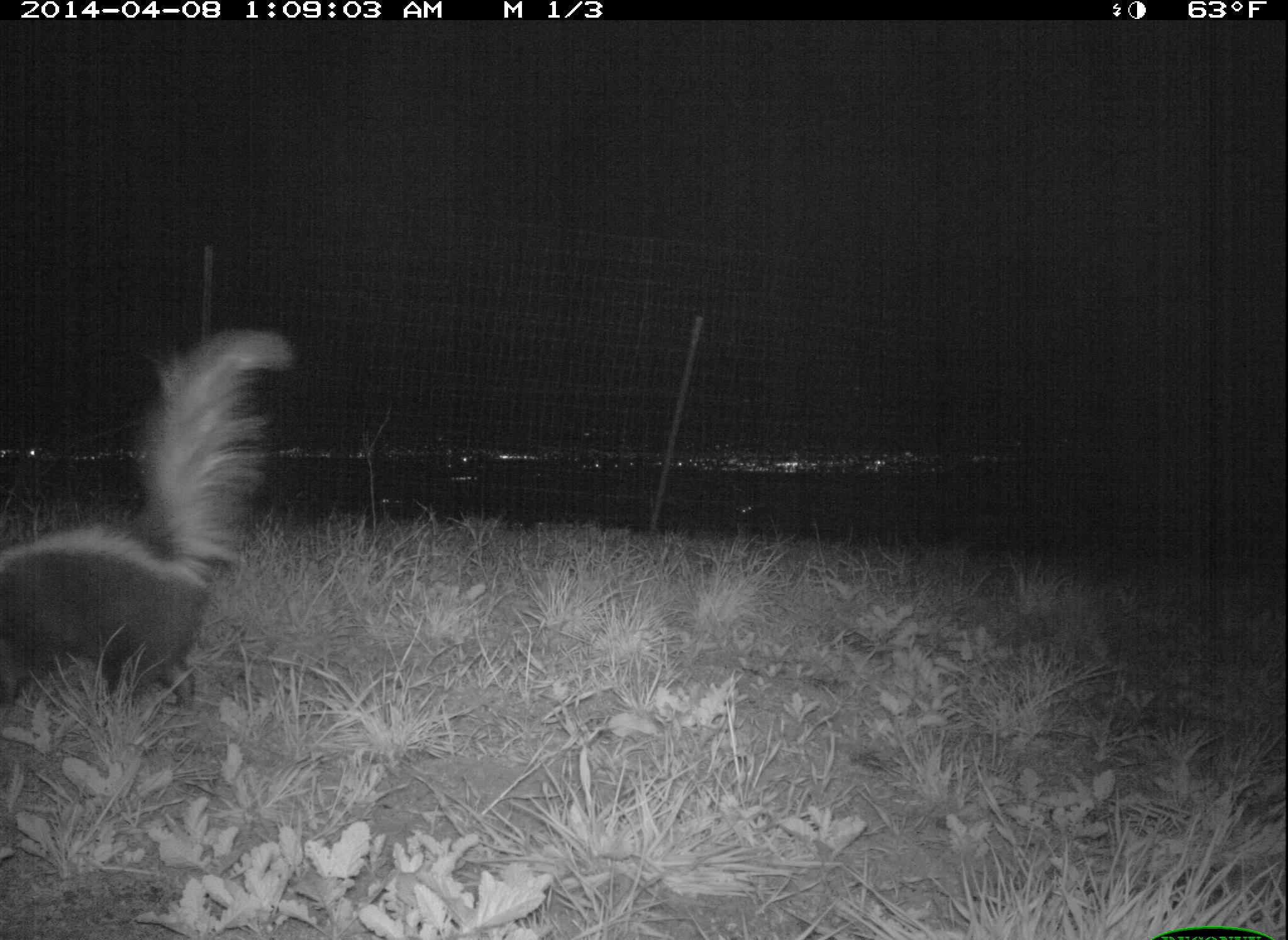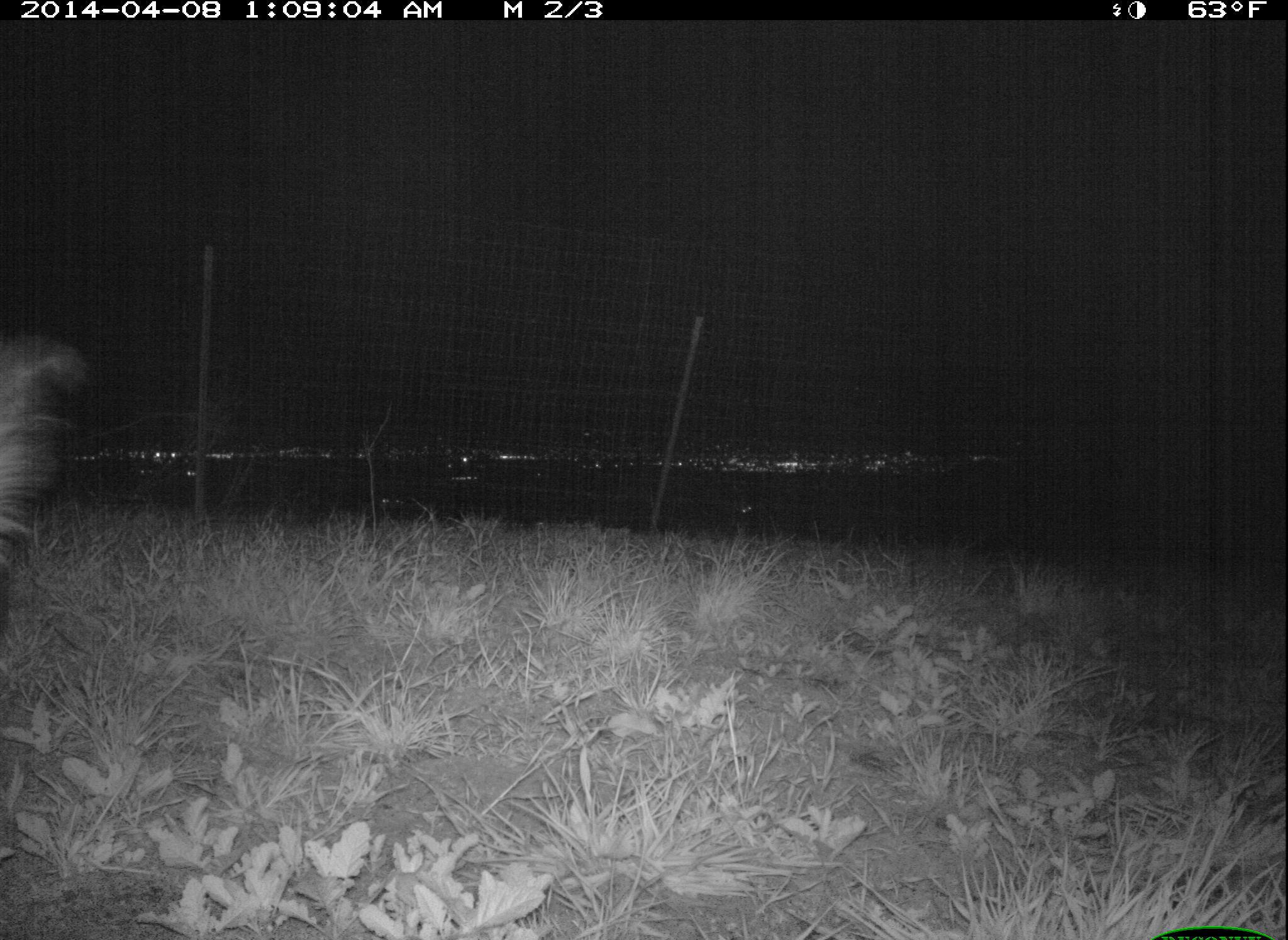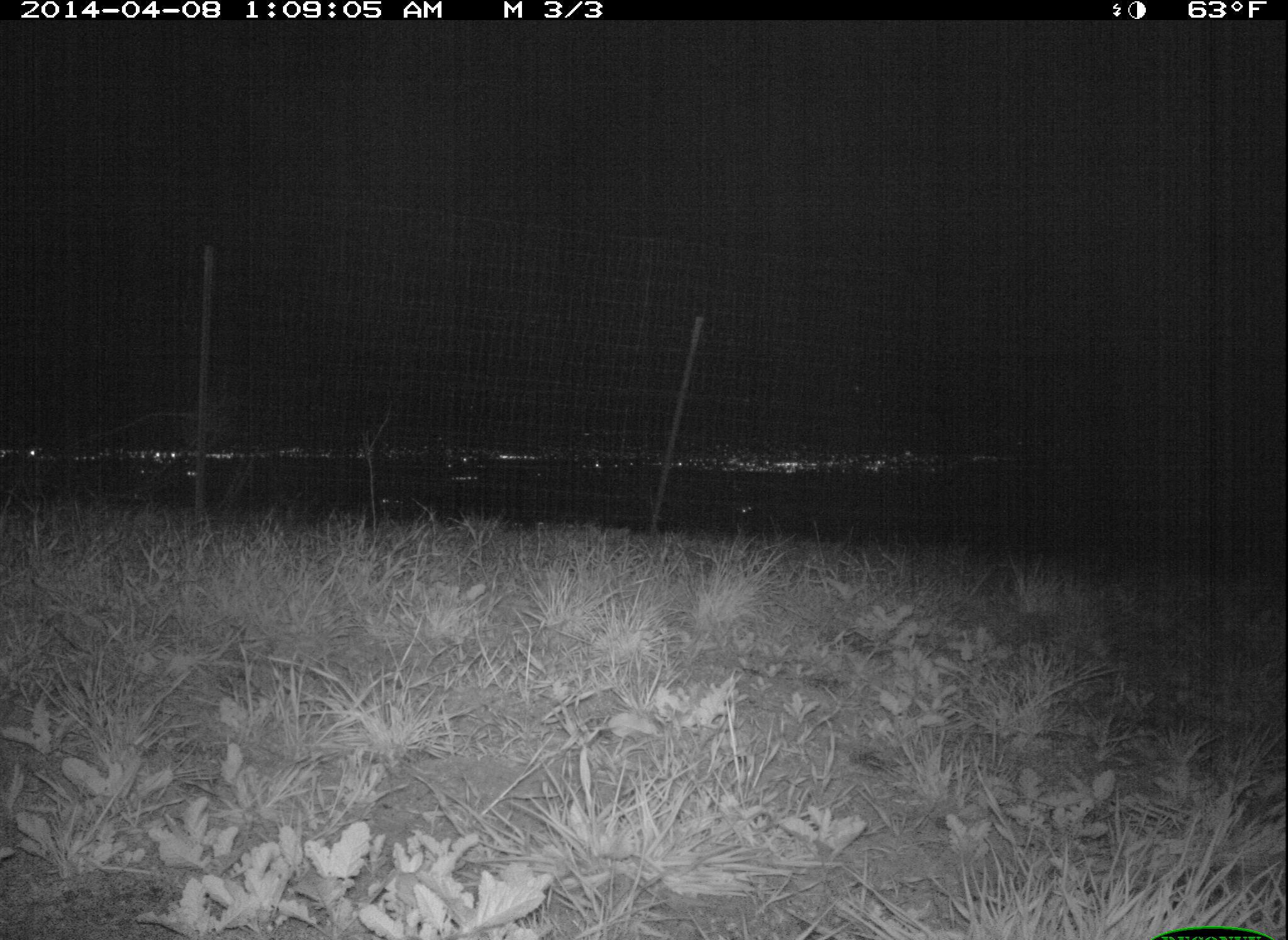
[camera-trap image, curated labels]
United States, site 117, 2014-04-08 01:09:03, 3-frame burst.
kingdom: Animalia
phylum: Chordata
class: Mammalia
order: Carnivora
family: Mephitidae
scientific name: Mephitidae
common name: skunk